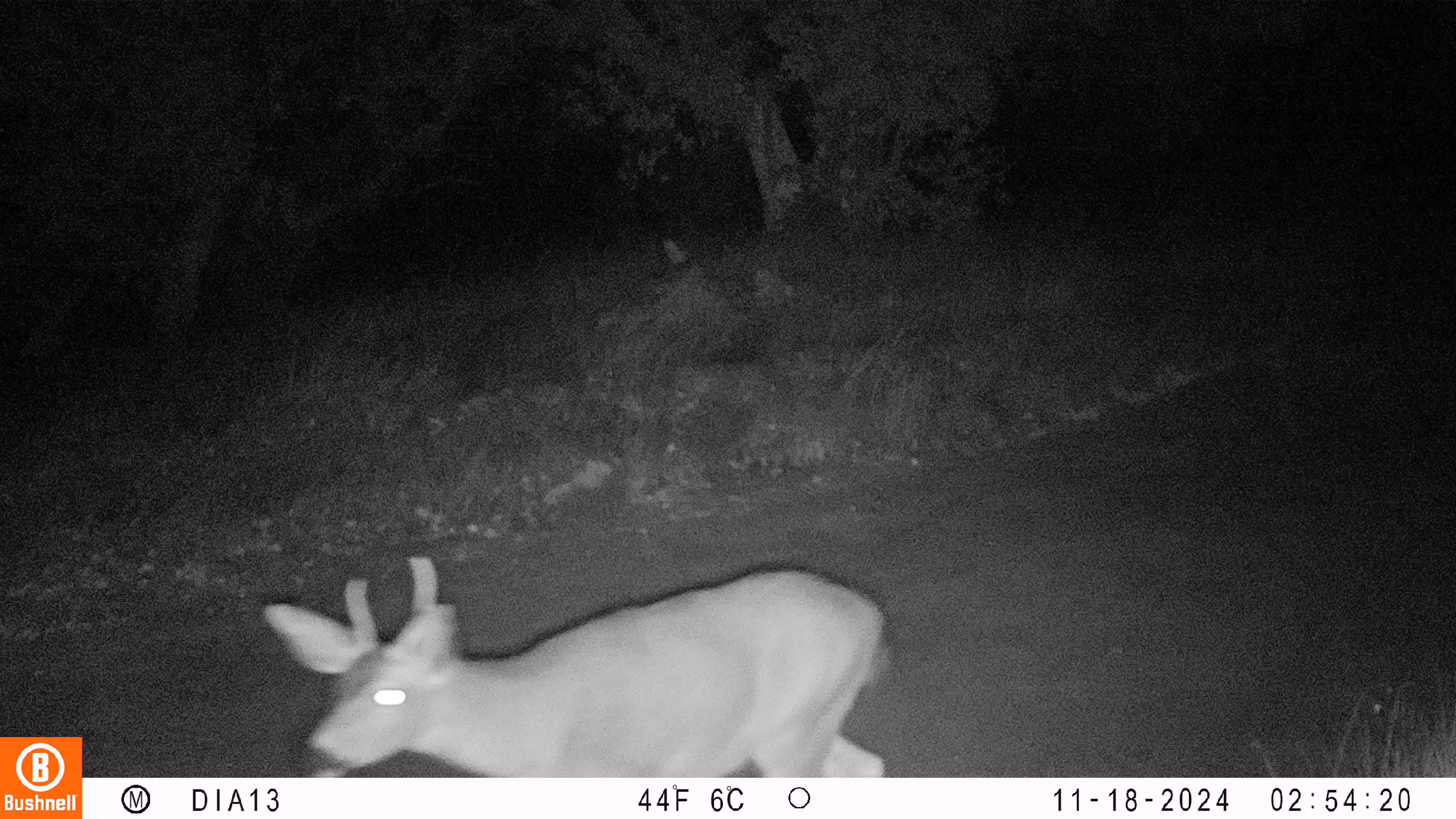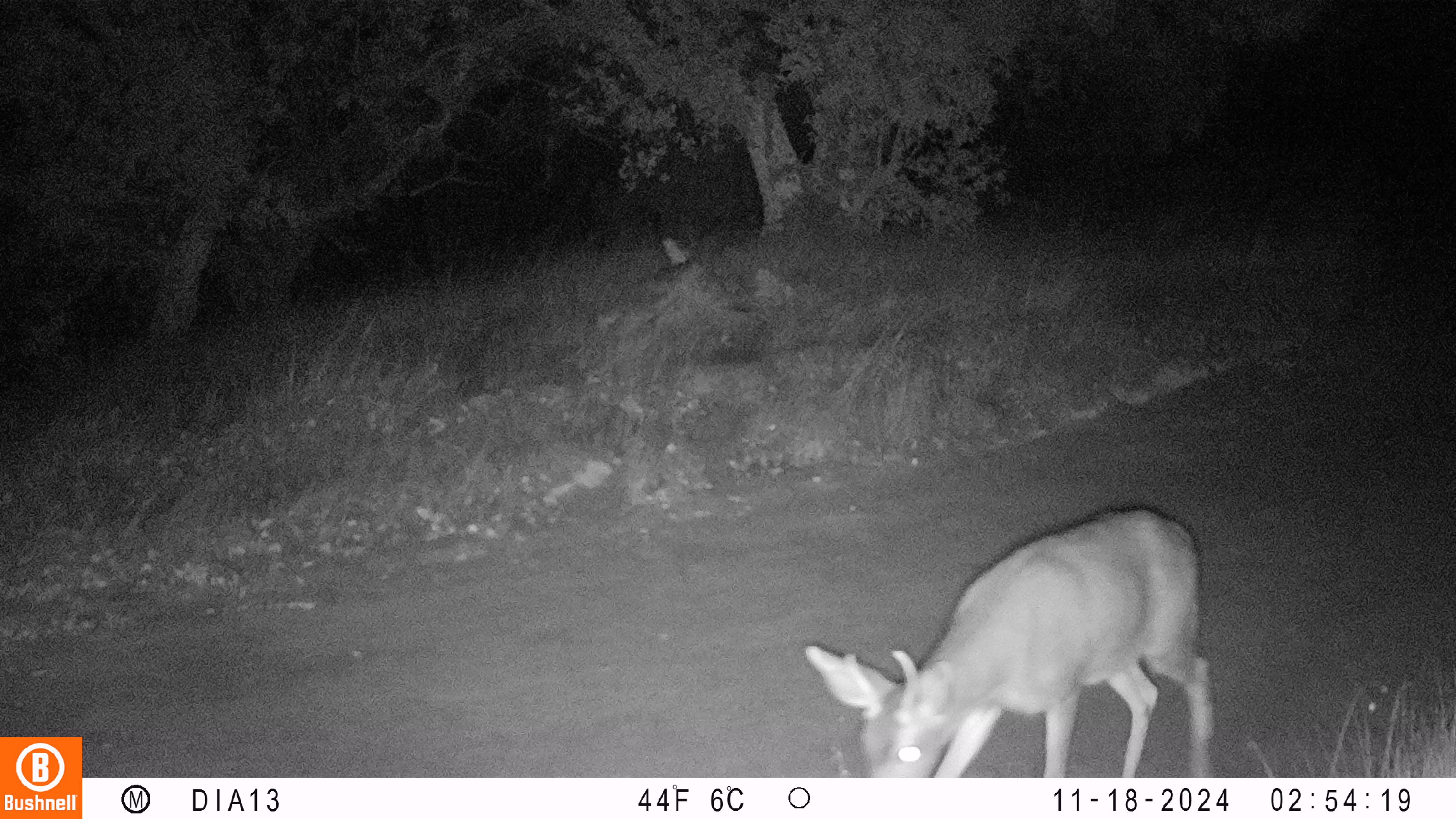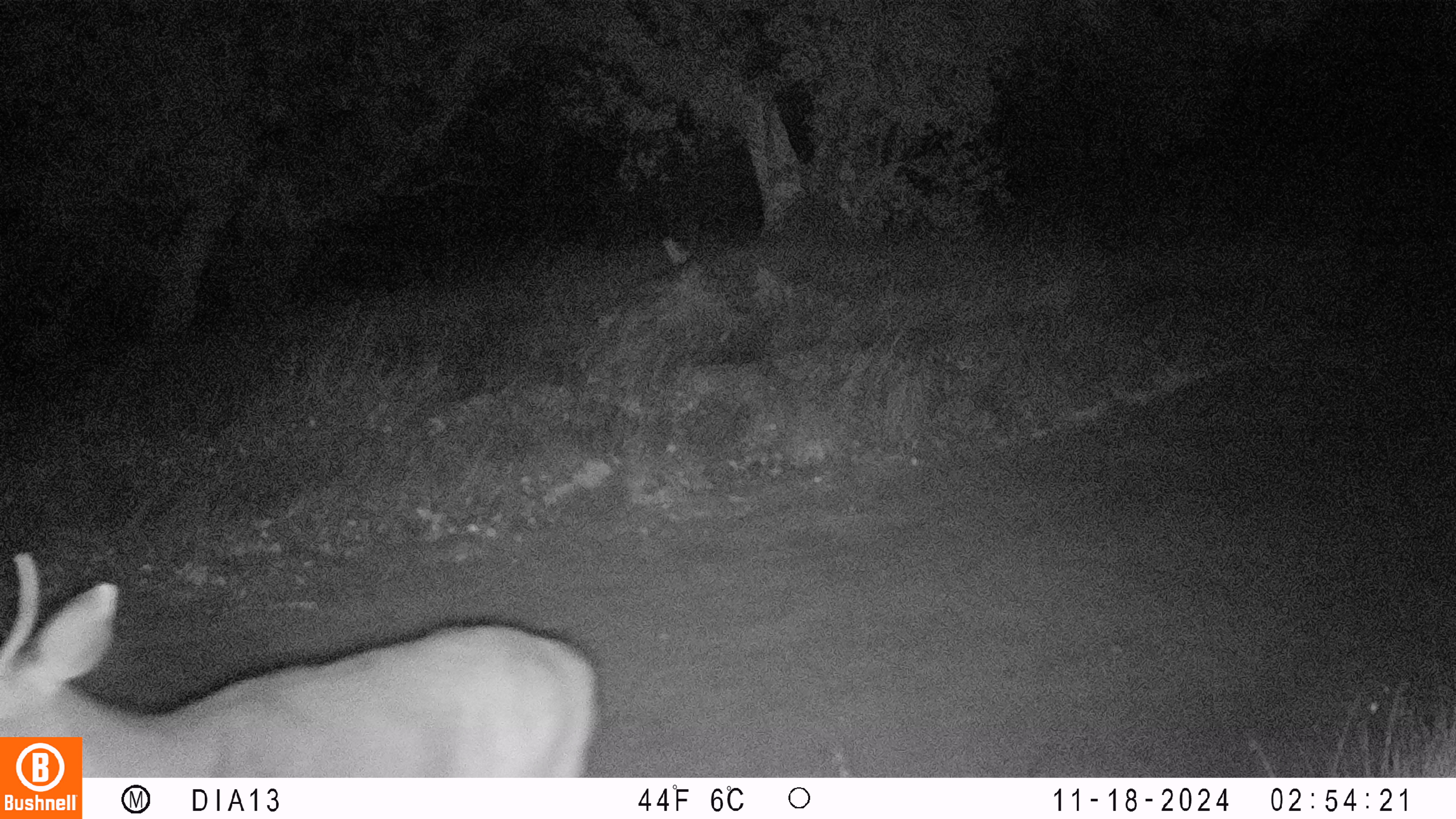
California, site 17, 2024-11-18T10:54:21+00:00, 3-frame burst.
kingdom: Animalia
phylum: Chordata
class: Mammalia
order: Artiodactyla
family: Cervidae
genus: Odocoileus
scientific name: Odocoileus hemionus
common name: mule deer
Mule deer (Odocoileus hemionus).